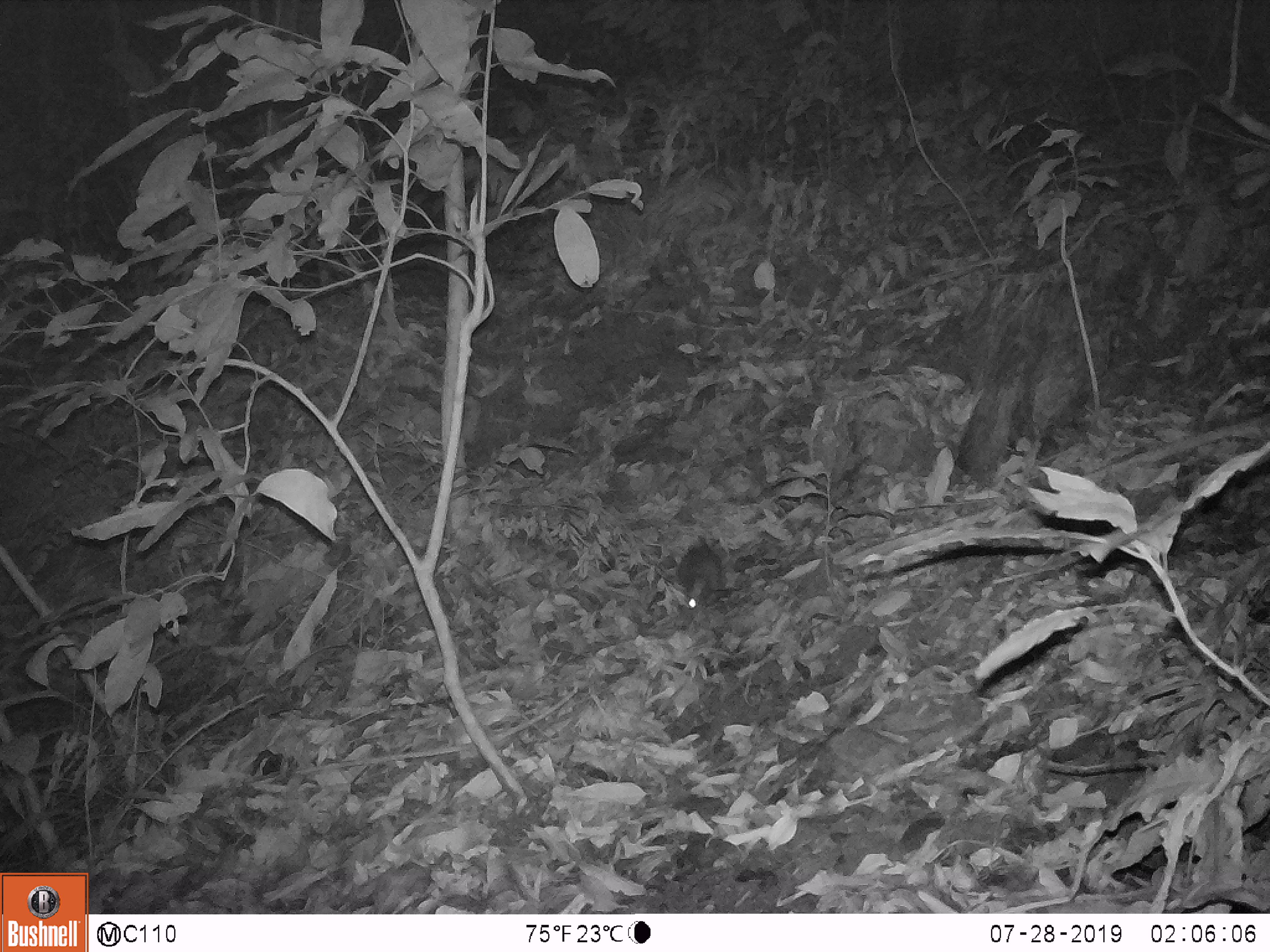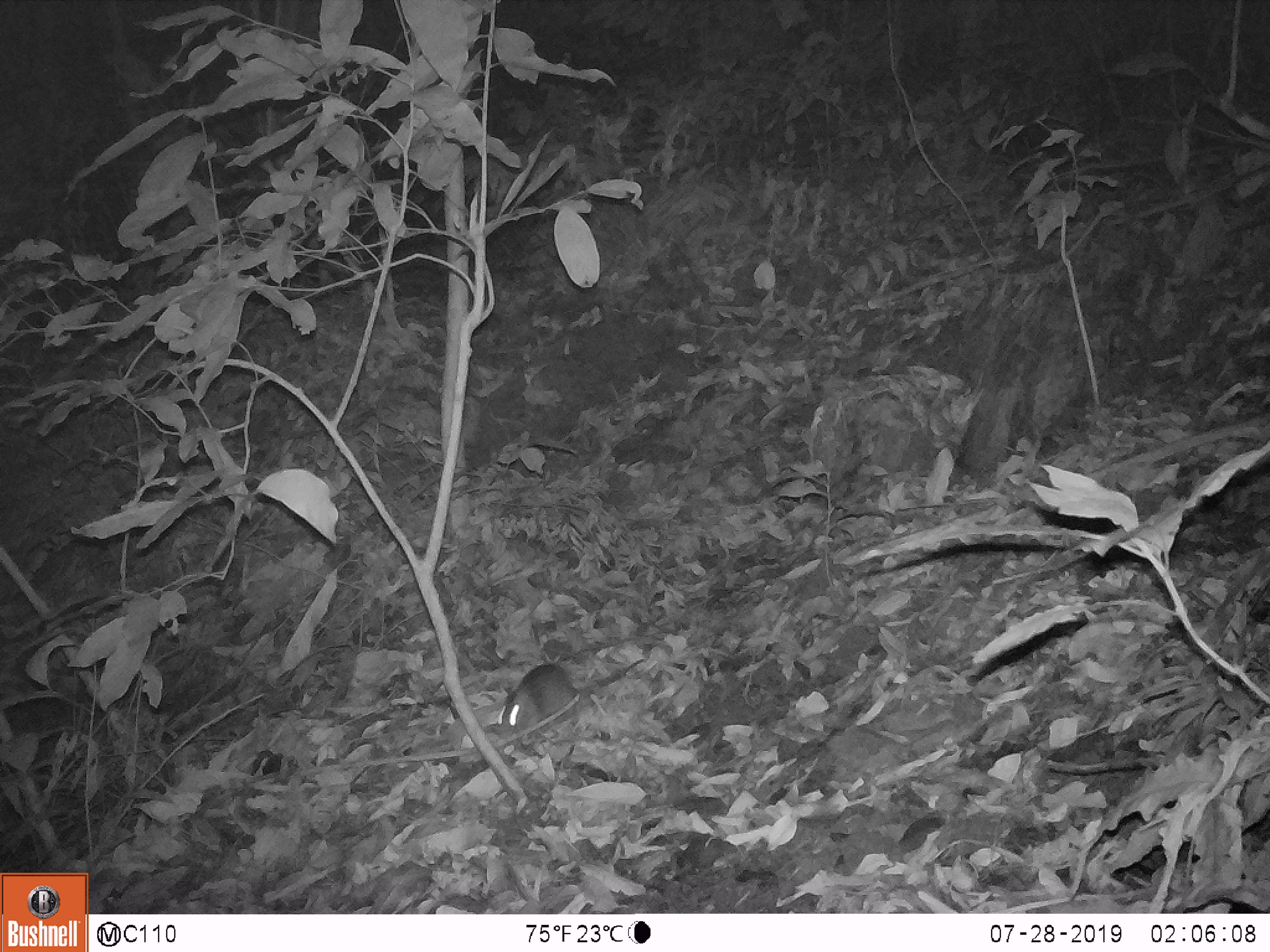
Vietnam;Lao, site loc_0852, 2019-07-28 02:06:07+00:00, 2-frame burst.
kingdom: Animalia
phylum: Chordata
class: Mammalia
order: Rodentia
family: Muridae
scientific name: Muridae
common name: old-world mice and rats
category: unidentified murid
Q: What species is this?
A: Unidentified murid (old-world mice and rats) (Muridae).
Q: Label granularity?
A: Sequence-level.